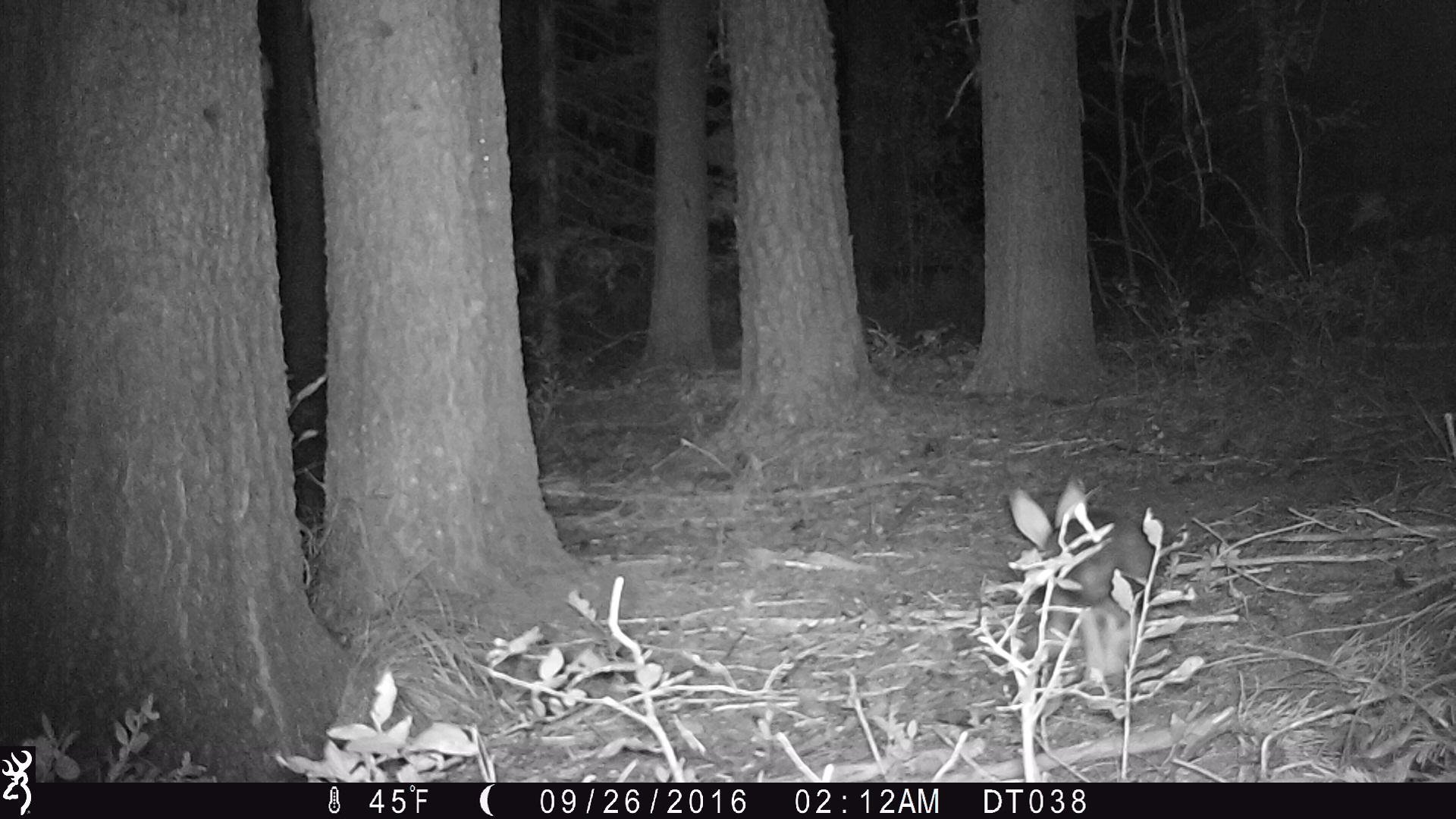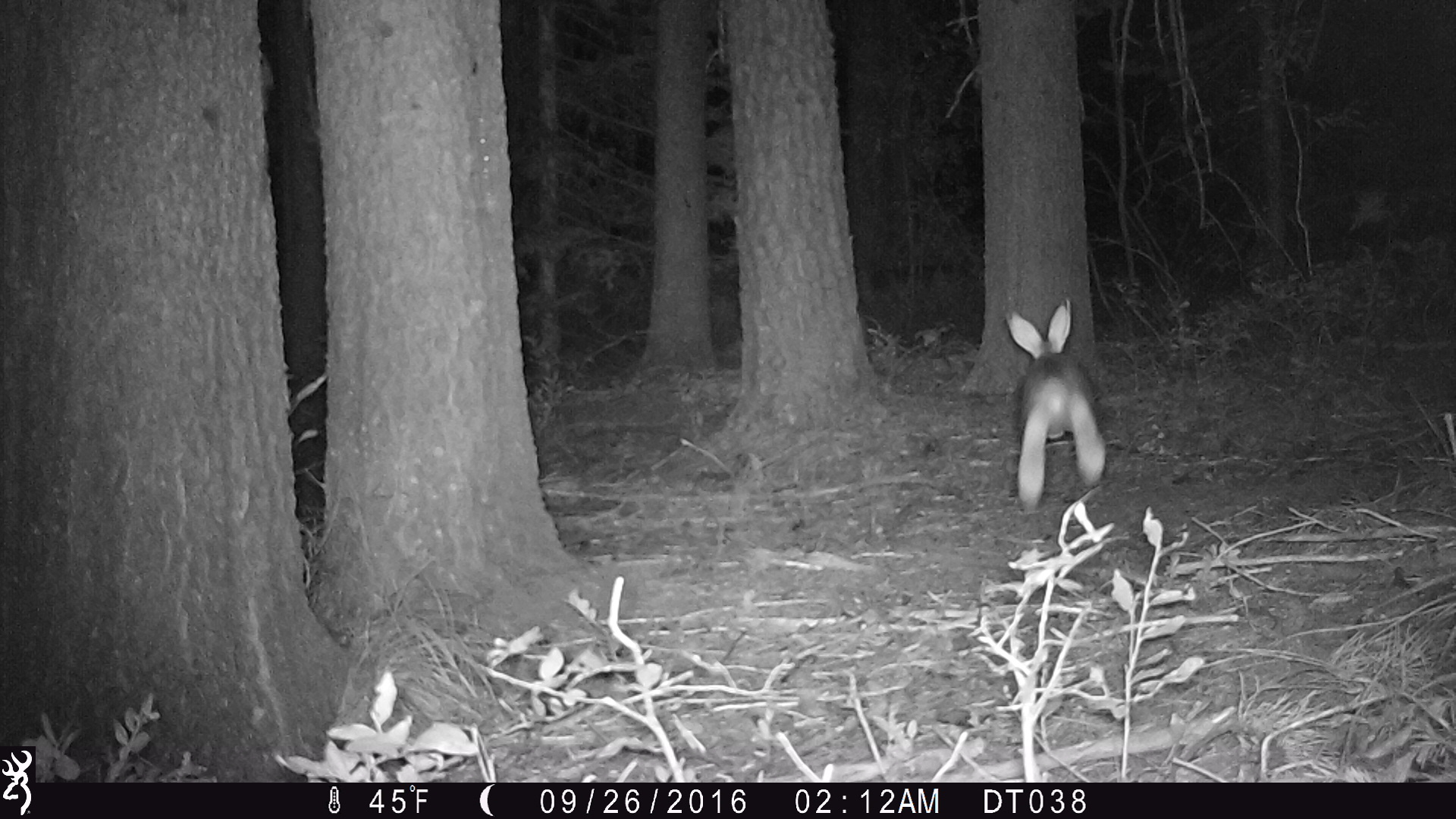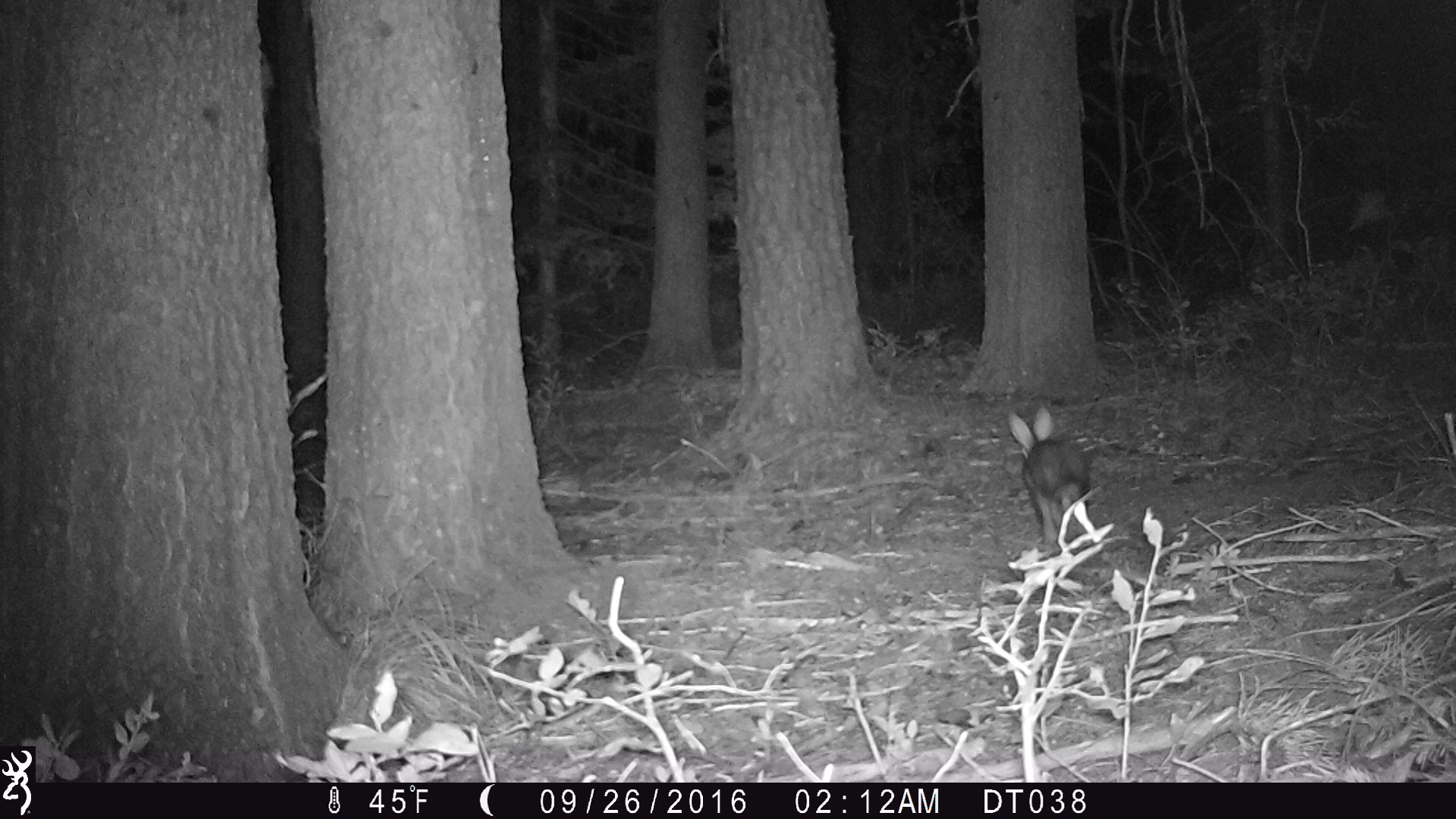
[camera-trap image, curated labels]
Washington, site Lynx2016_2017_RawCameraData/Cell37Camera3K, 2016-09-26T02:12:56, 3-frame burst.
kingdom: Animalia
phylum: Chordata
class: Mammalia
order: Lagomorpha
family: Leporidae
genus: Lepus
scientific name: Lepus americanus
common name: snowshoe hare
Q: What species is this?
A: Lepus americanus (snowshoe hare).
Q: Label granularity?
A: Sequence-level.